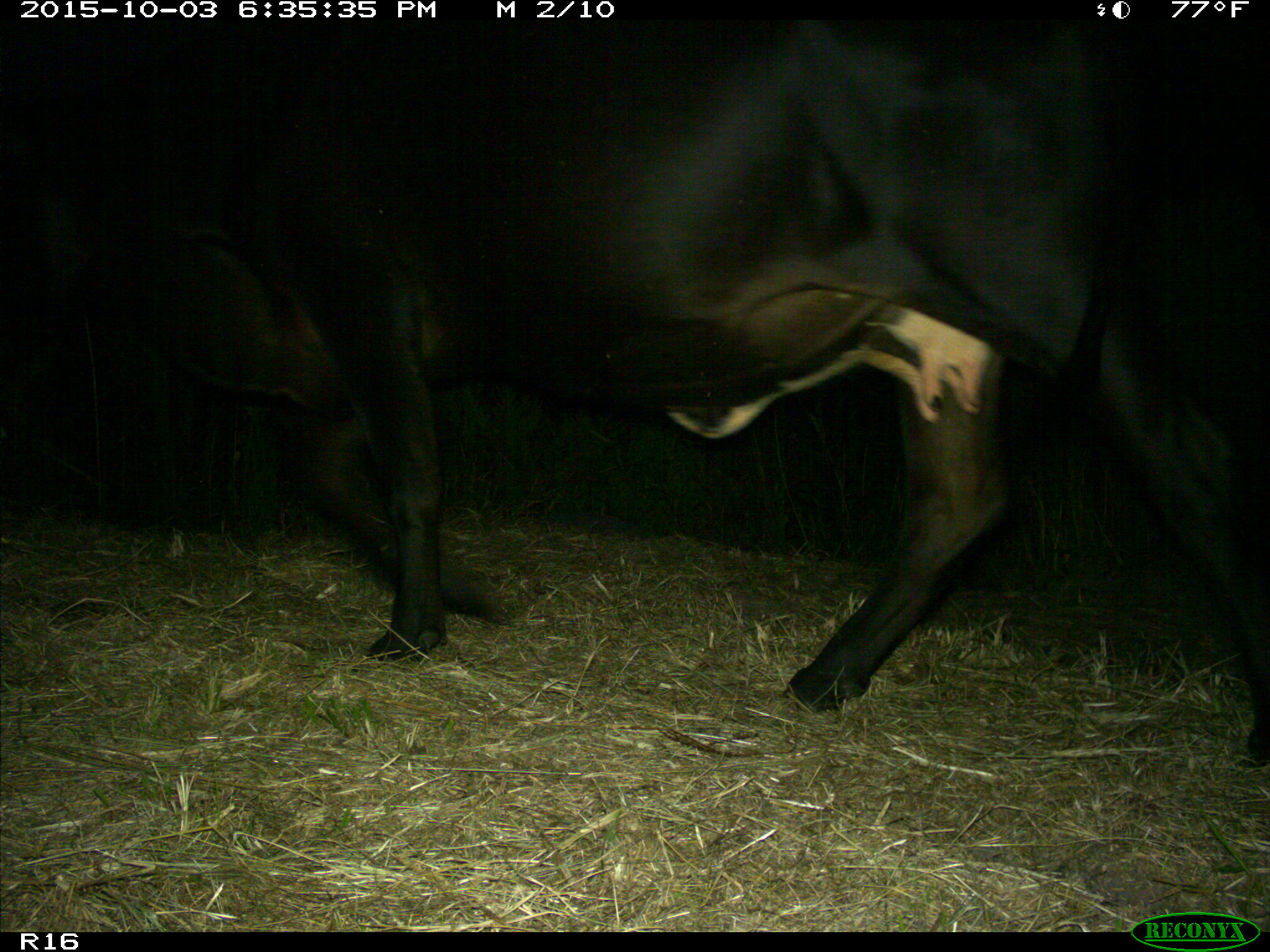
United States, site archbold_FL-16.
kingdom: Animalia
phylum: Chordata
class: Mammalia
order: Artiodactyla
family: Bovidae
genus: Bos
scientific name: Bos taurus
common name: domestic cow